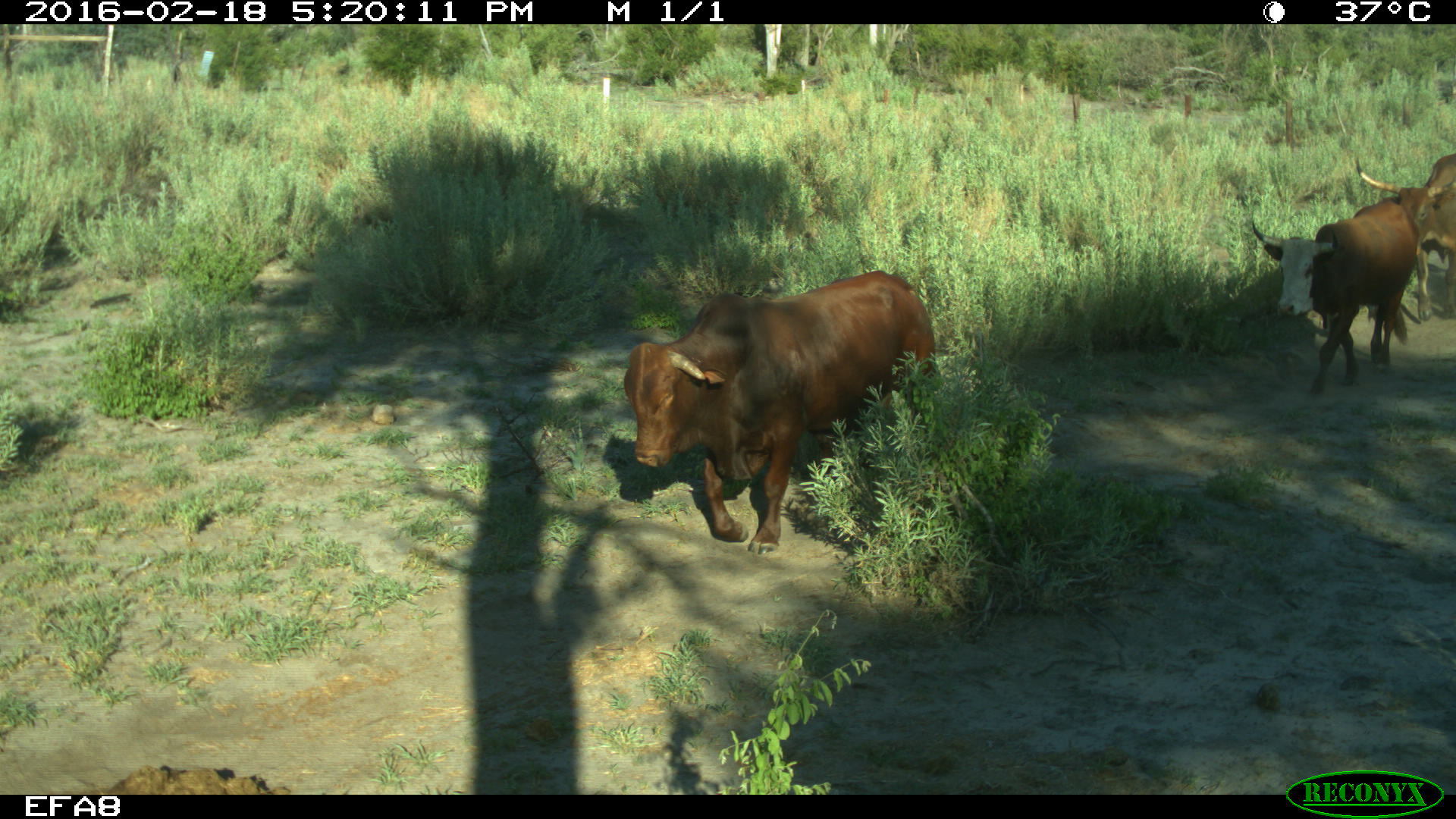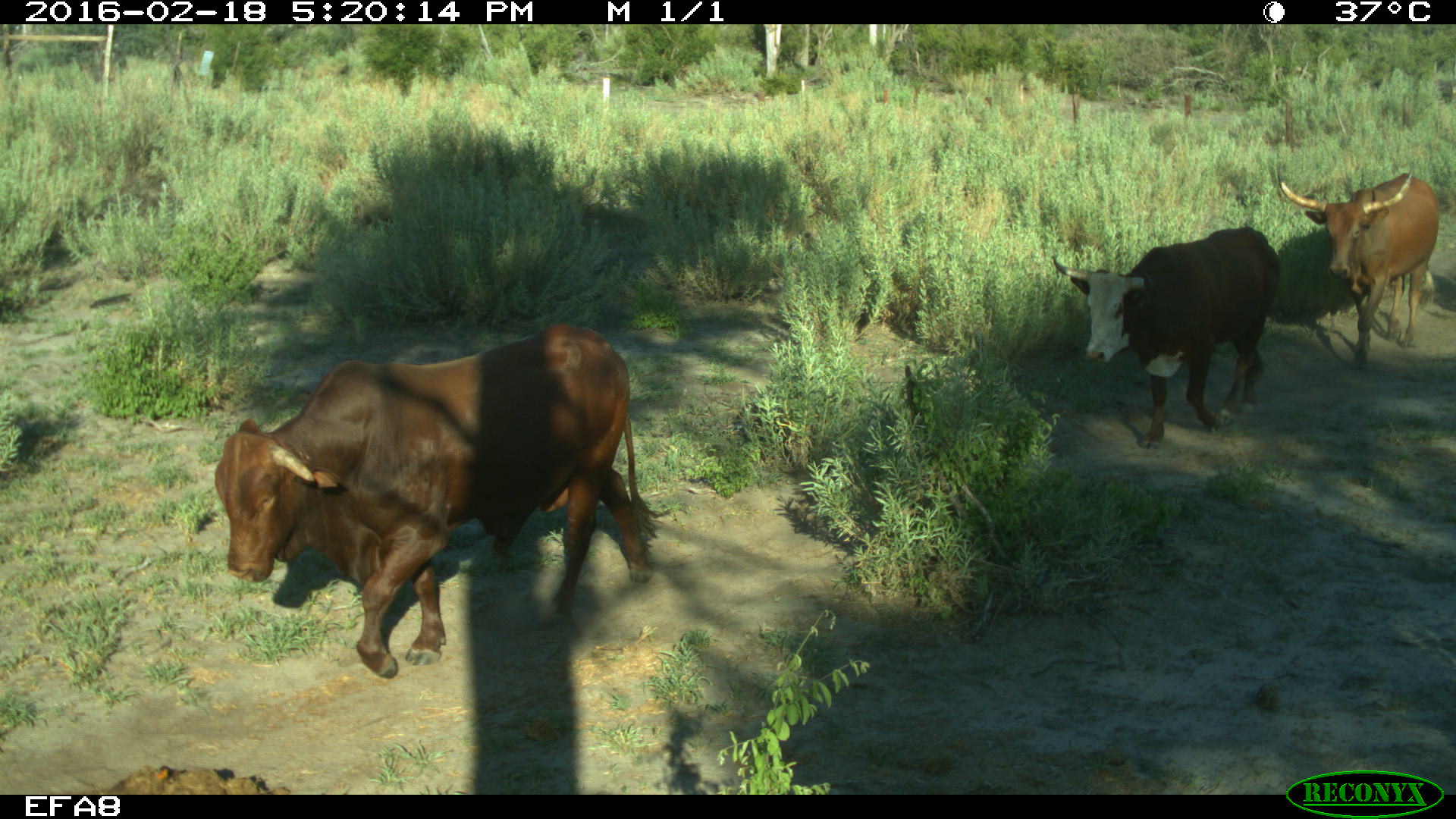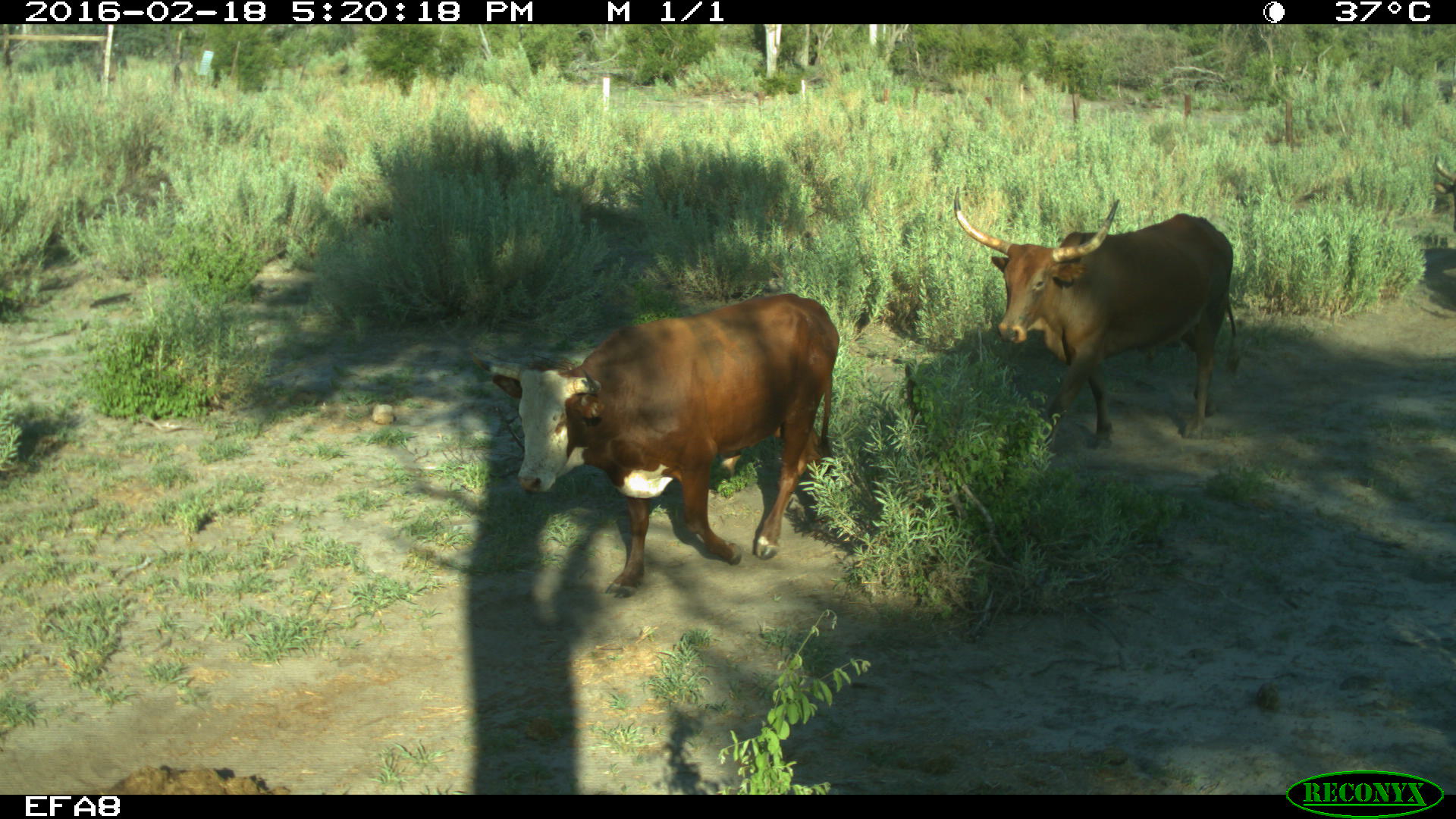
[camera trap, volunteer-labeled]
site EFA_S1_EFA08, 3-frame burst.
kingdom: Animalia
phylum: Chordata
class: Mammalia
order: Artiodactyla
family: Bovidae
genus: Bos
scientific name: Bos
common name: cattle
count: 3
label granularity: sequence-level